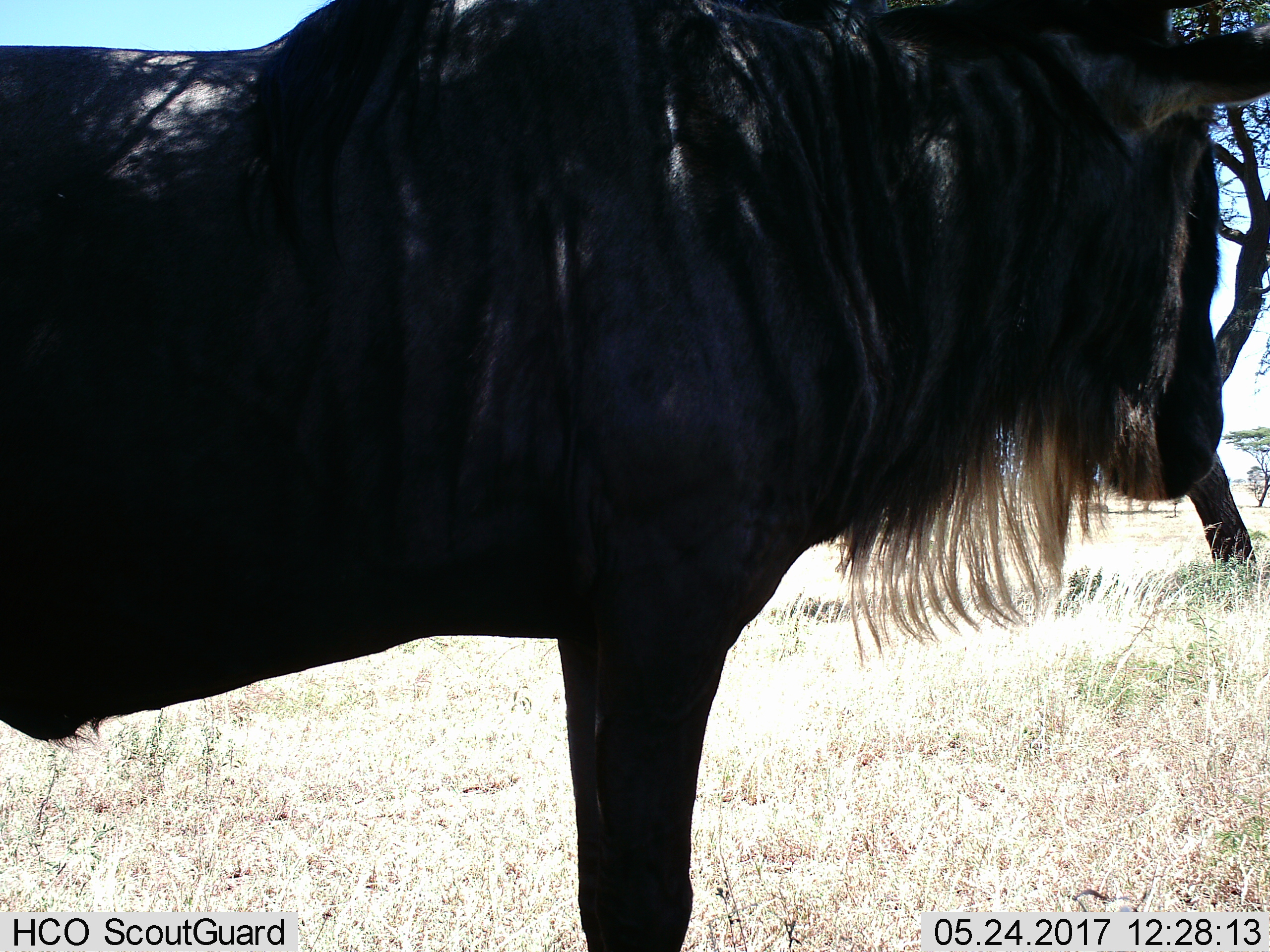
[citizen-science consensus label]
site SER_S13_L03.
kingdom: Animalia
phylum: Chordata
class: Mammalia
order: Artiodactyla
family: Bovidae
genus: Connochaetes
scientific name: Connochaetes taurinus taurinus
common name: blue wildebeest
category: wildebeestblue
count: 1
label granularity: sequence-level